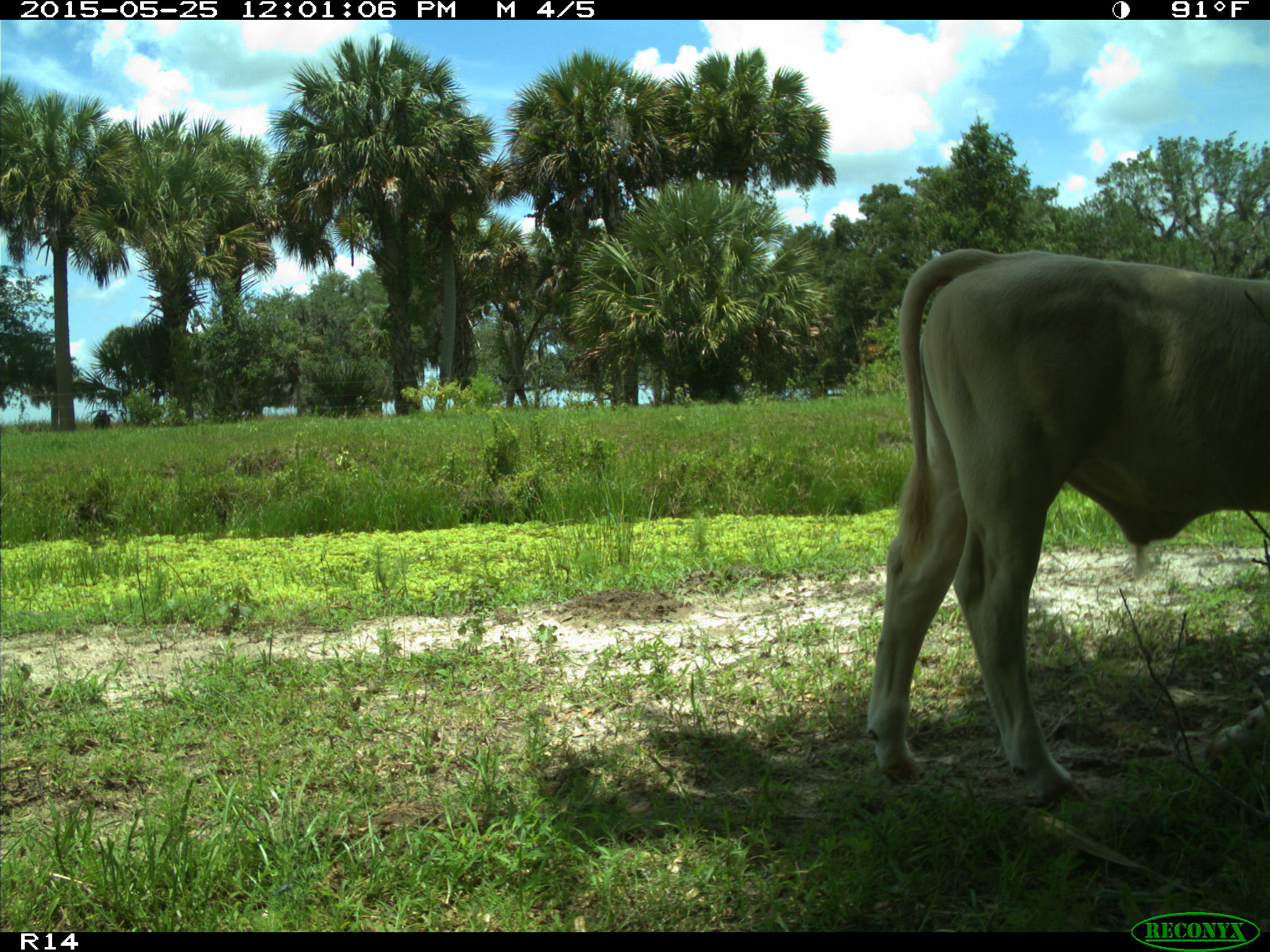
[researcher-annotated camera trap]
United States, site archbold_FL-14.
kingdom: Animalia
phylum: Chordata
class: Mammalia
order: Artiodactyla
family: Bovidae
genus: Bos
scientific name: Bos taurus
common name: domestic cow